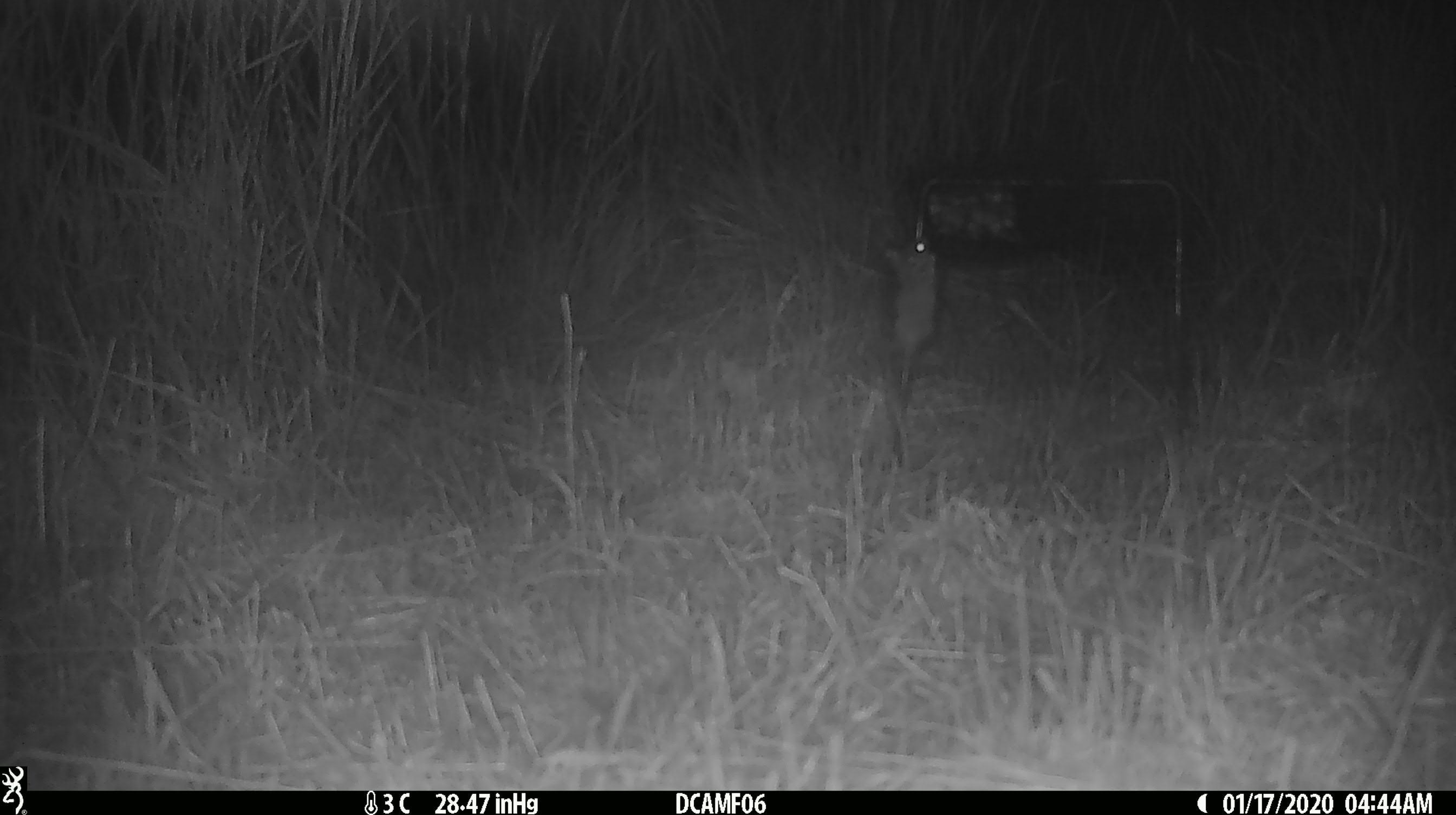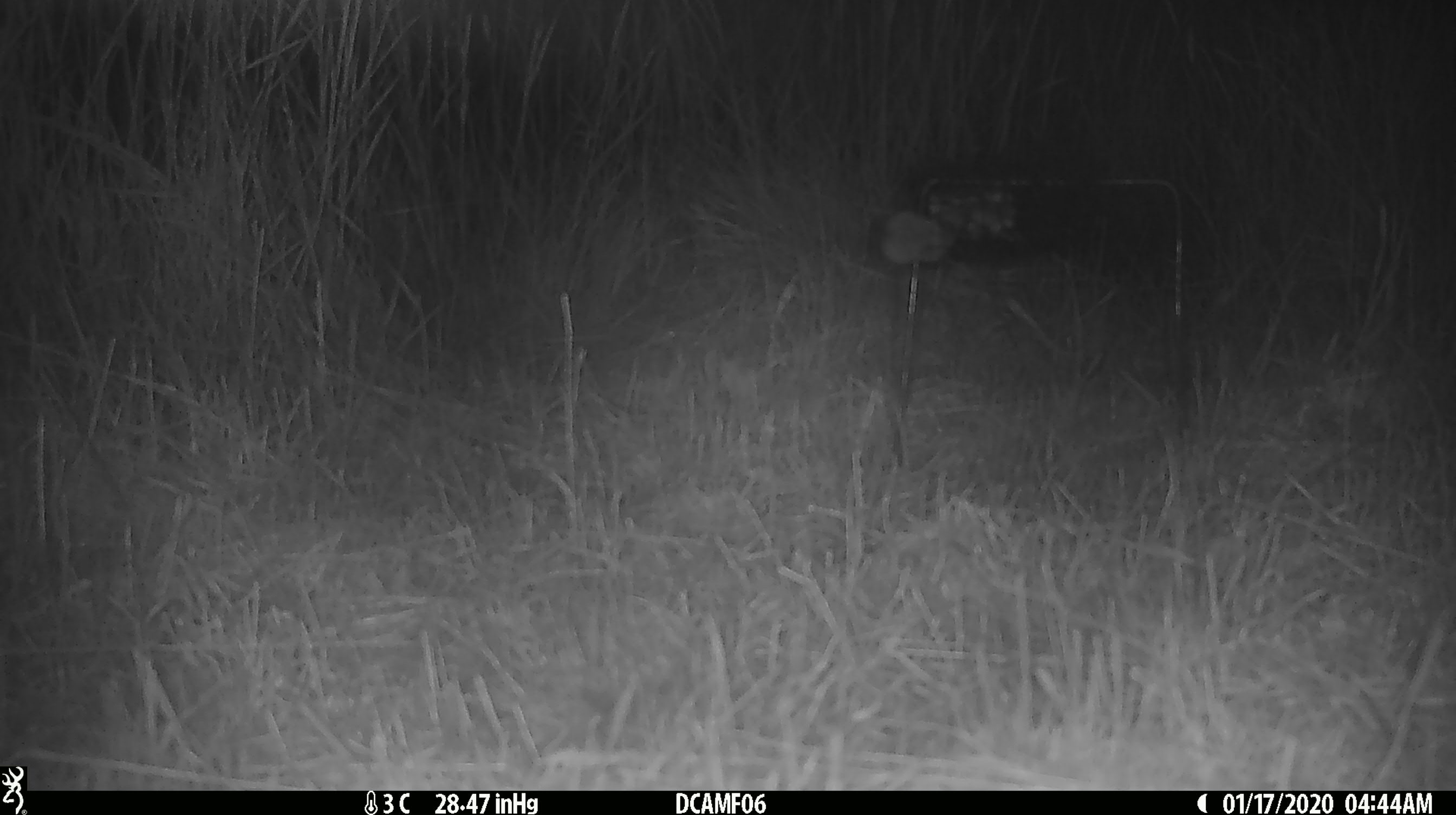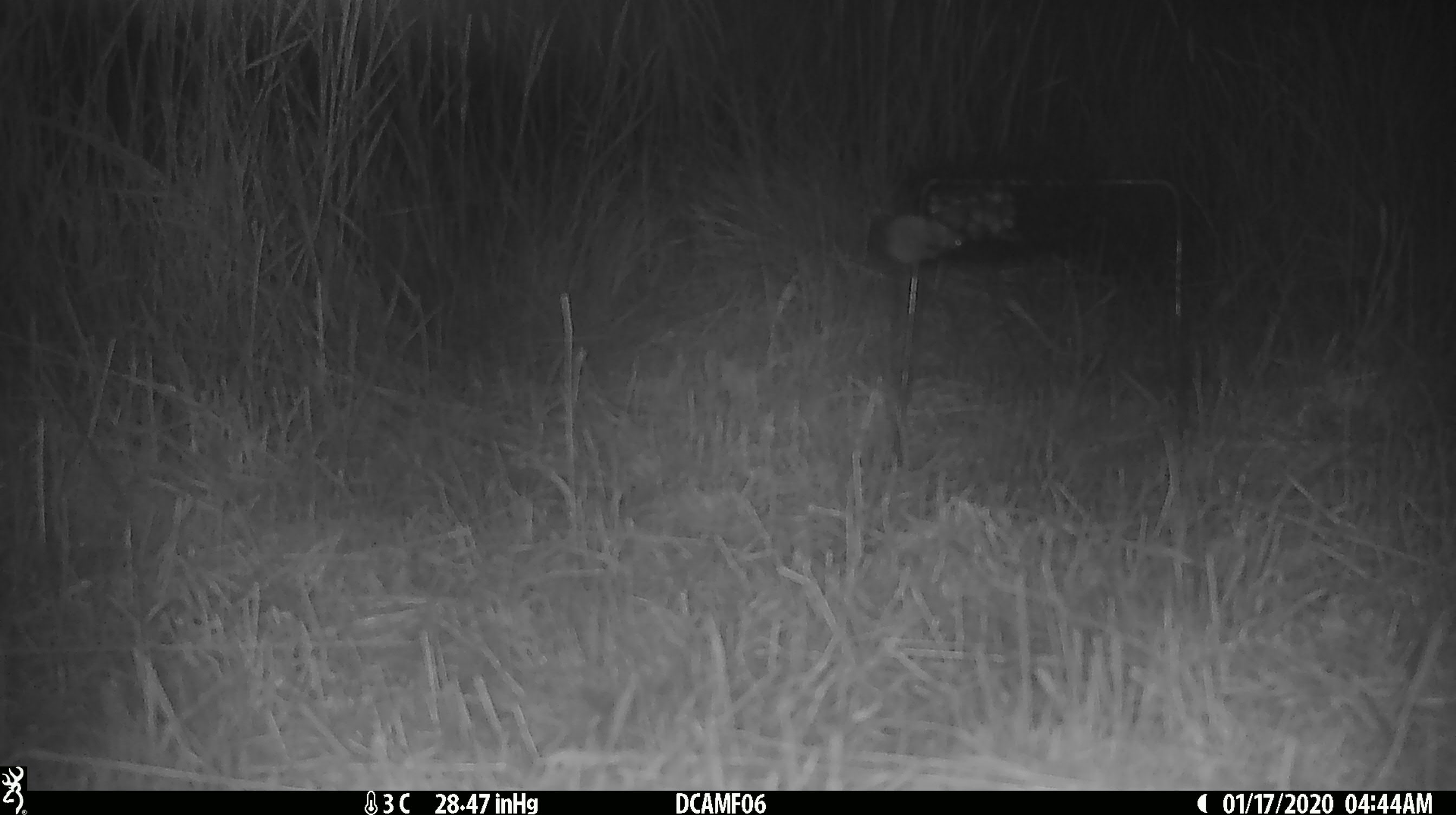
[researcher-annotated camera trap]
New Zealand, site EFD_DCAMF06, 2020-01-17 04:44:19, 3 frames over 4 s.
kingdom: Animalia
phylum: Chordata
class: Mammalia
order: Rodentia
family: Muridae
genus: Mus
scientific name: Mus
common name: mouse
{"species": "mouse (Mus)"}